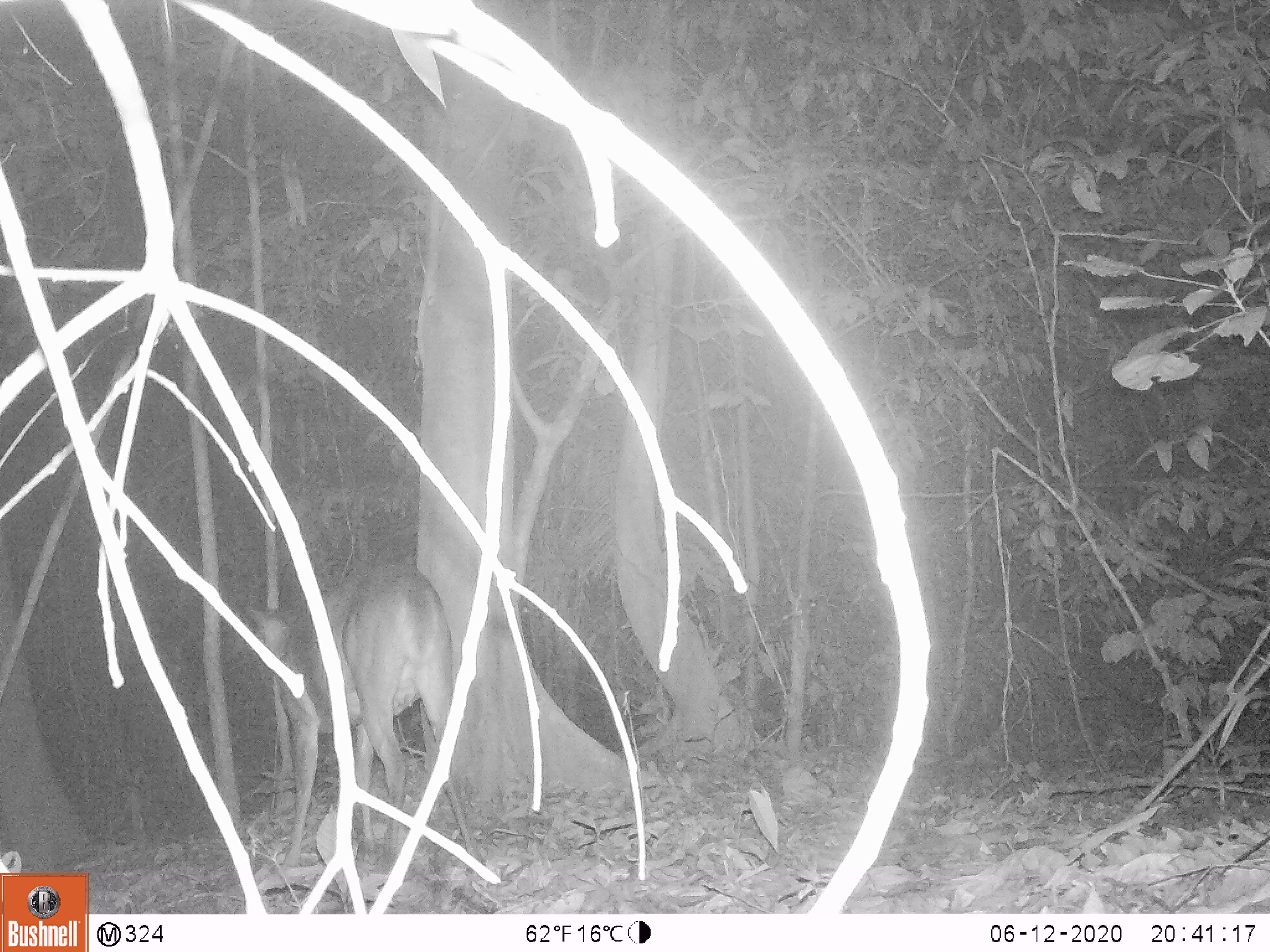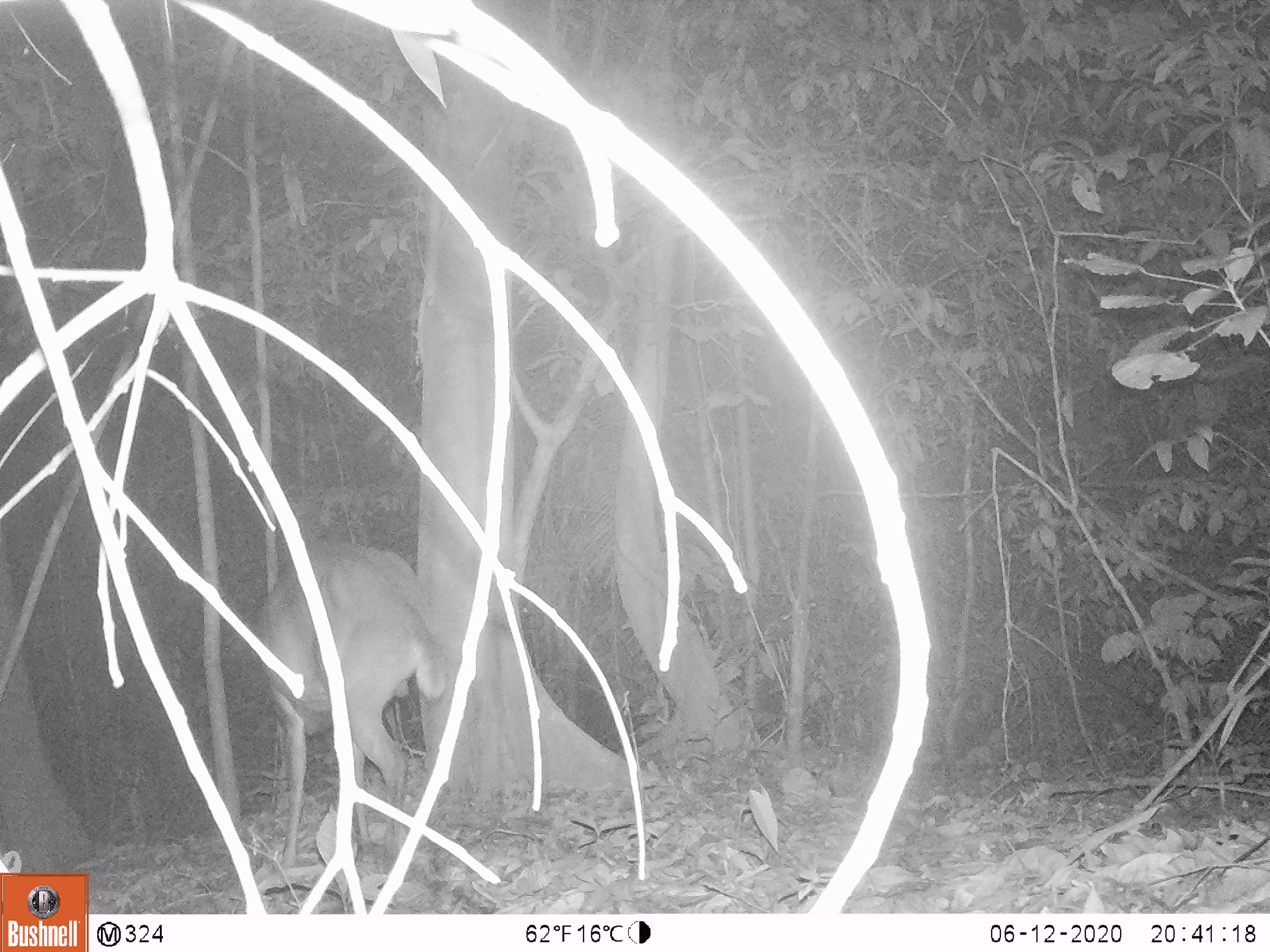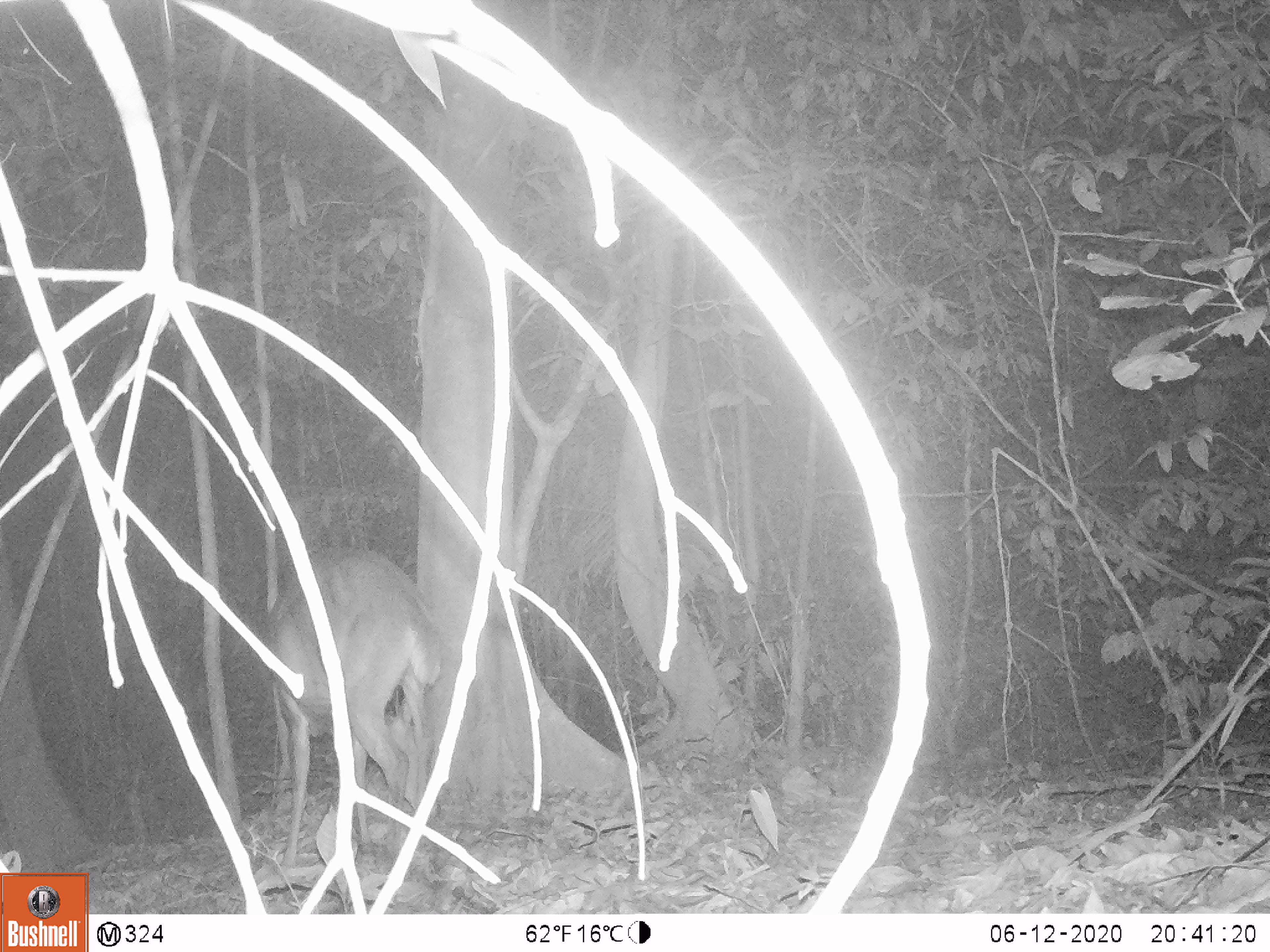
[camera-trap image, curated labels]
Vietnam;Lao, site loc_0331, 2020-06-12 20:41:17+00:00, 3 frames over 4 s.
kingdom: Animalia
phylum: Chordata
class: Mammalia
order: Artiodactyla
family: Cervidae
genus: Muntiacus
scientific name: Muntiacus vuquangensis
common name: large-antlered muntjac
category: large antlered muntjac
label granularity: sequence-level